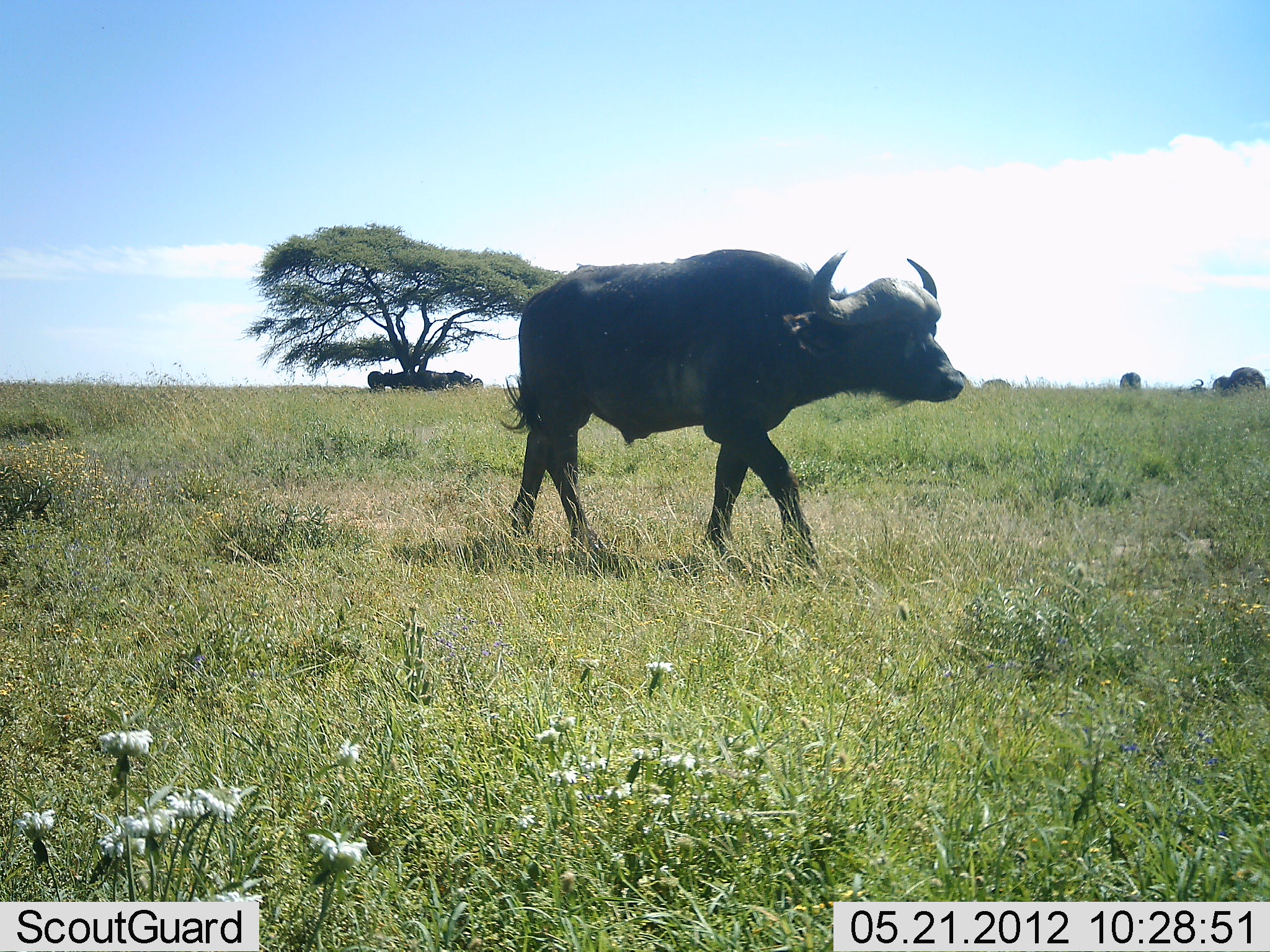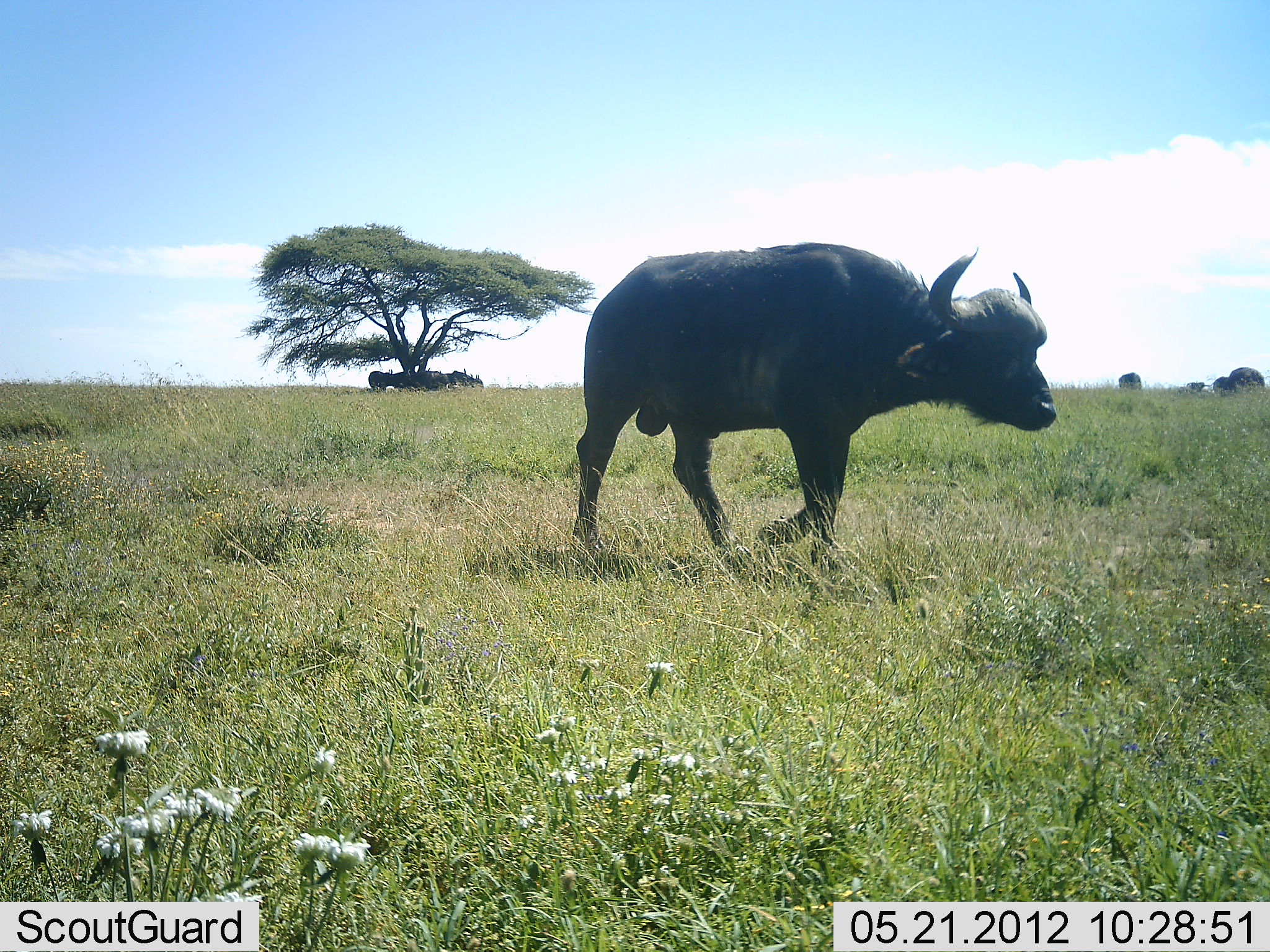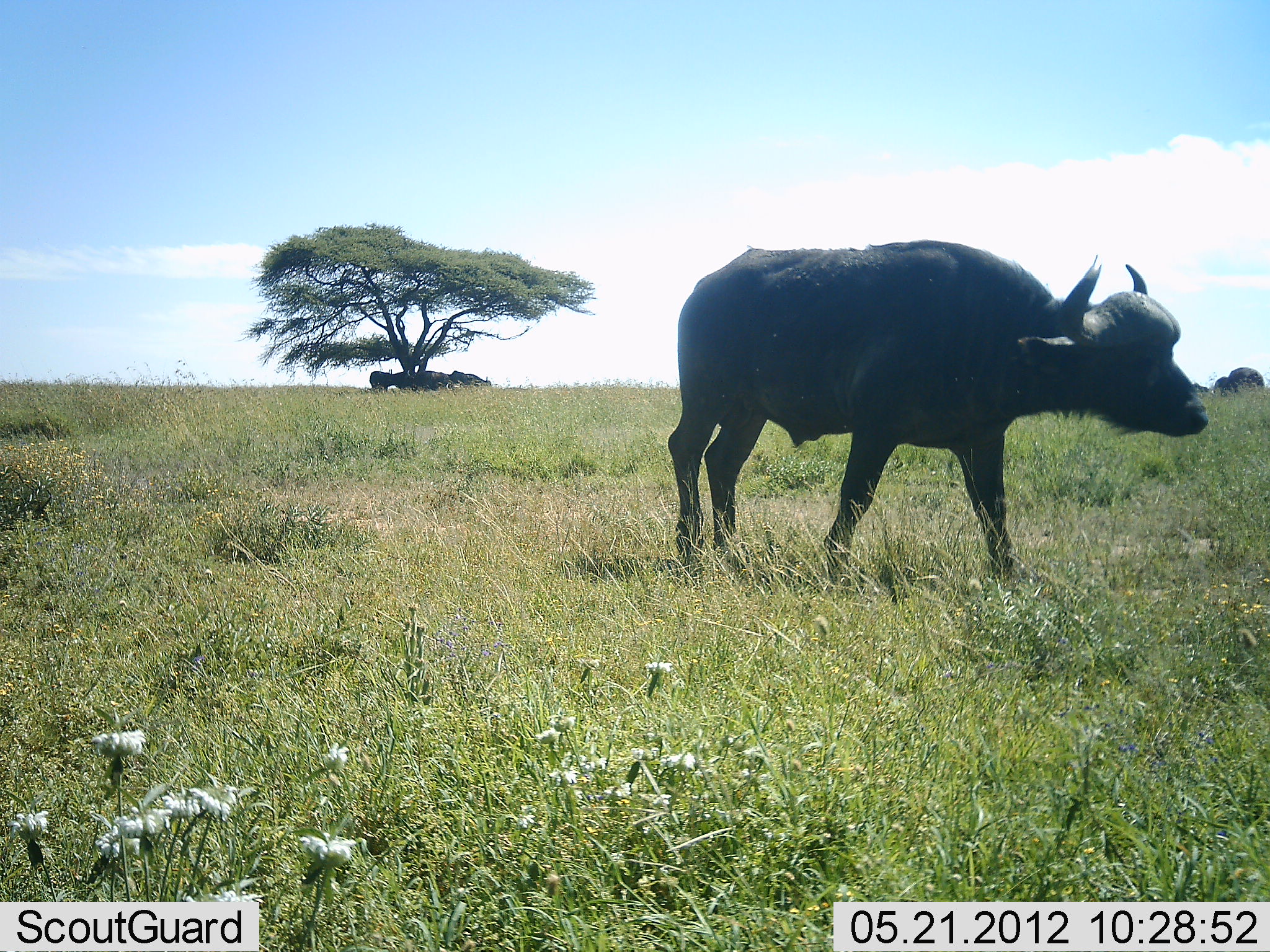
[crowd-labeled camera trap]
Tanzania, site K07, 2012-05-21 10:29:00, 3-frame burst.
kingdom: Animalia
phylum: Chordata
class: Mammalia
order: Artiodactyla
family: Bovidae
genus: Syncerus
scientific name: Syncerus caffer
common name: cape buffalo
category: buffalo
Buffalo (cape buffalo) (Syncerus caffer), count 1. Behavior (volunteer vote fractions): standing 37%, resting 21%, moving 95%, interacting 5%. Young present (vote fraction): 0%. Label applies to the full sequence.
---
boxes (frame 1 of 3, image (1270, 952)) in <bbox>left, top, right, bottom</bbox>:
animal: <bbox>496, 248, 977, 576</bbox>; <bbox>1230, 367, 1268, 392</bbox>; <bbox>1118, 371, 1142, 388</bbox>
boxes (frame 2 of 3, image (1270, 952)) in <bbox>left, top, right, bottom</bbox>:
animal: <bbox>570, 241, 1060, 582</bbox>; <bbox>1228, 367, 1265, 389</bbox>; <bbox>1118, 371, 1143, 390</bbox>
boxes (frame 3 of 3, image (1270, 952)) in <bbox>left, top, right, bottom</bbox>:
animal: <bbox>667, 239, 1213, 594</bbox>; <bbox>1228, 366, 1267, 389</bbox>